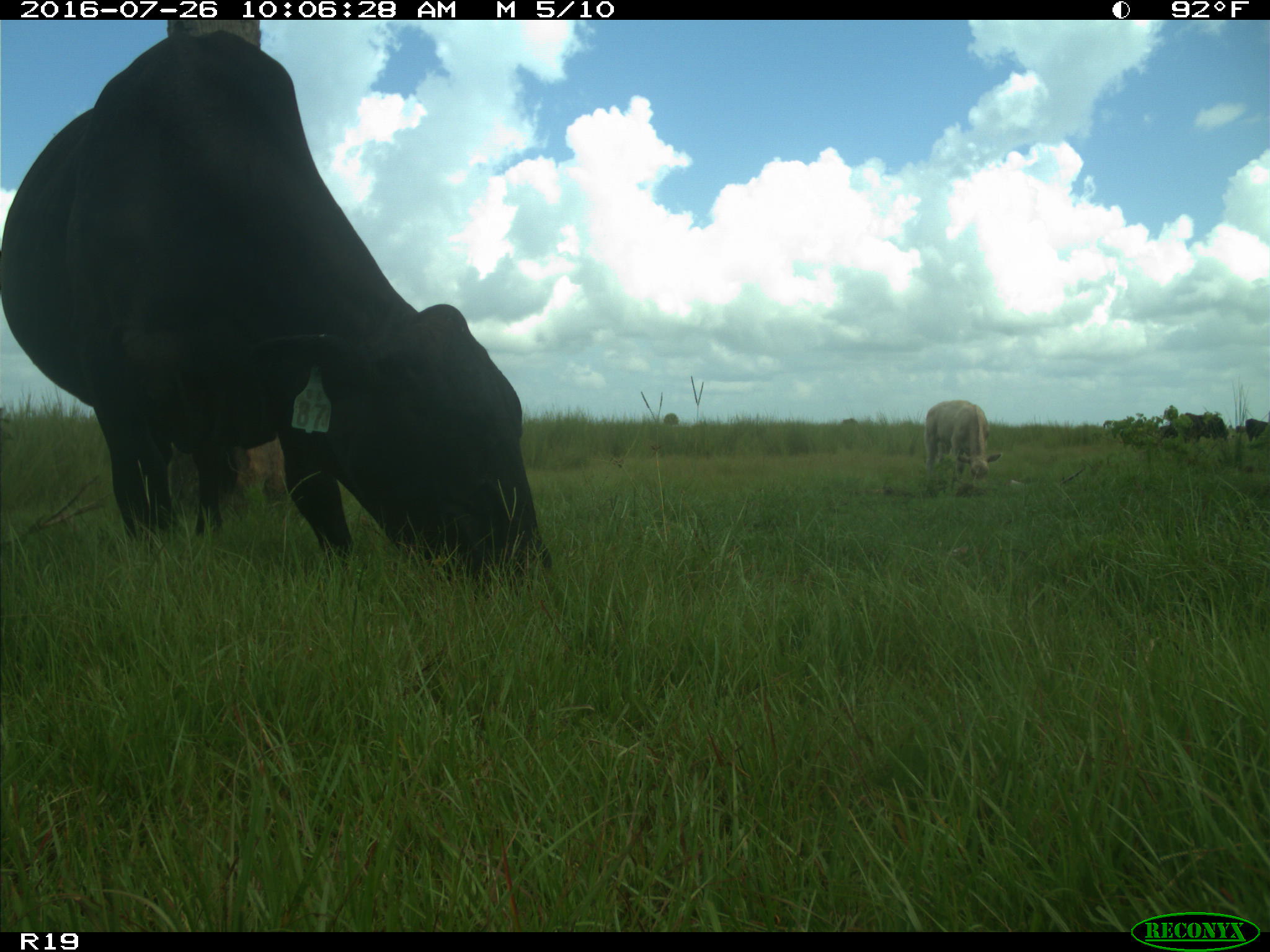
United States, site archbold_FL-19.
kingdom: Animalia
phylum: Chordata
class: Mammalia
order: Artiodactyla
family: Bovidae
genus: Bos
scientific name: Bos taurus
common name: domestic cow